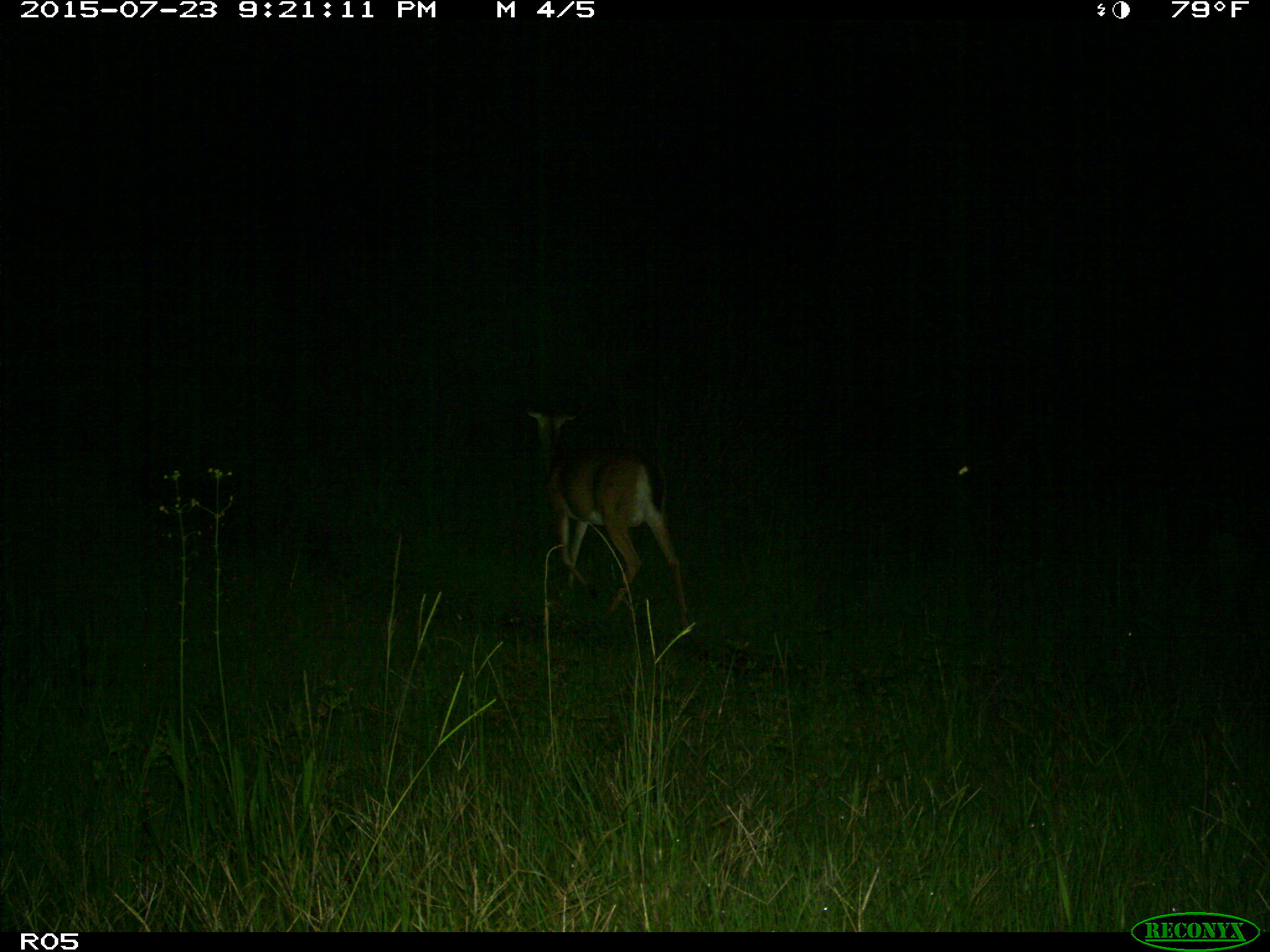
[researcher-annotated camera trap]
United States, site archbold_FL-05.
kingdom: Animalia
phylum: Chordata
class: Mammalia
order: Artiodactyla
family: Cervidae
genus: Odocoileus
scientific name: Odocoileus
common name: deer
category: unidentified deer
Unidentified deer (deer) (Odocoileus).